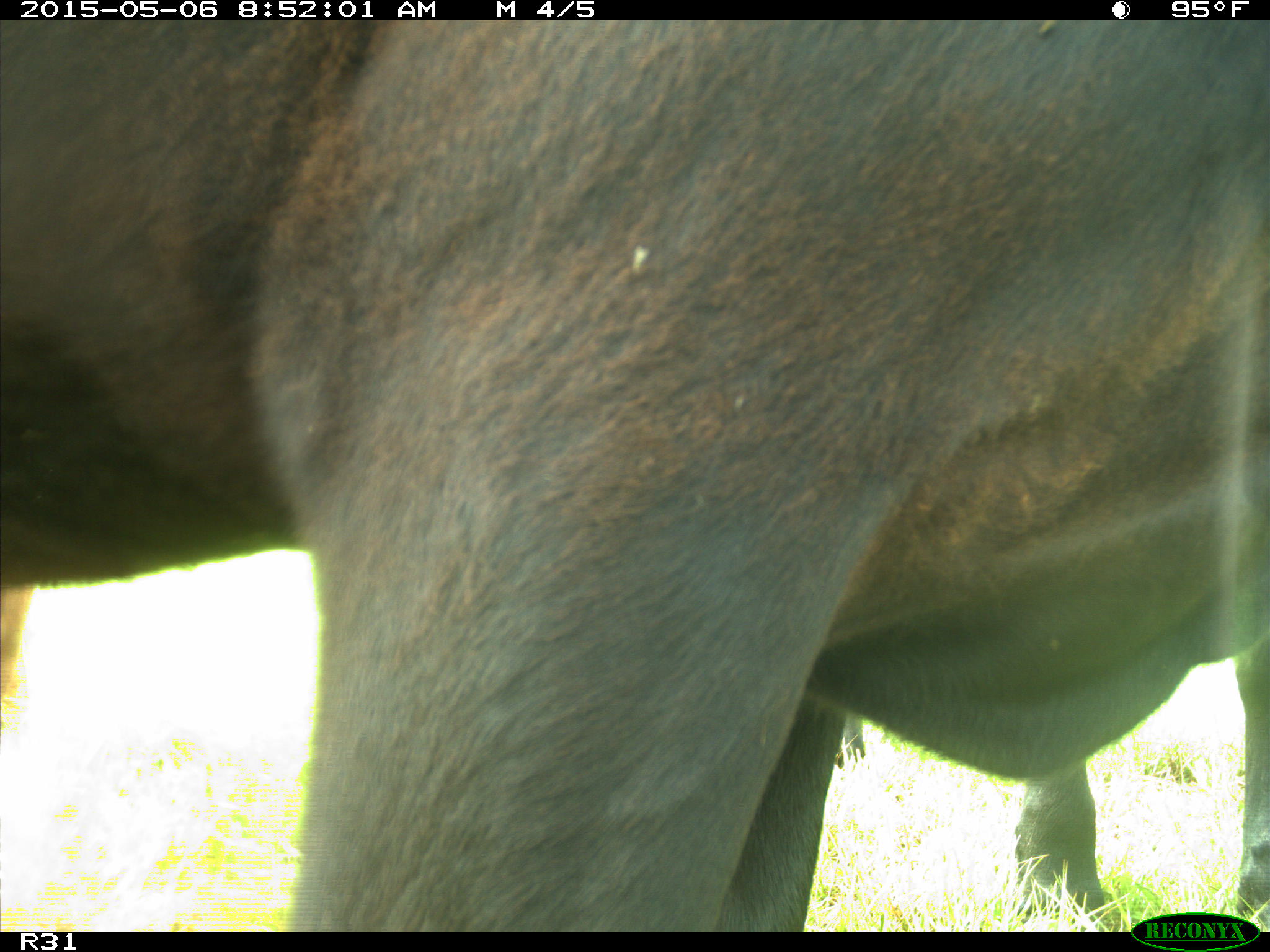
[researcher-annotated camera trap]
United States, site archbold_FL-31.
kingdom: Animalia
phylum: Chordata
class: Mammalia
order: Artiodactyla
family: Bovidae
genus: Bos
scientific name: Bos taurus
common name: domestic cow